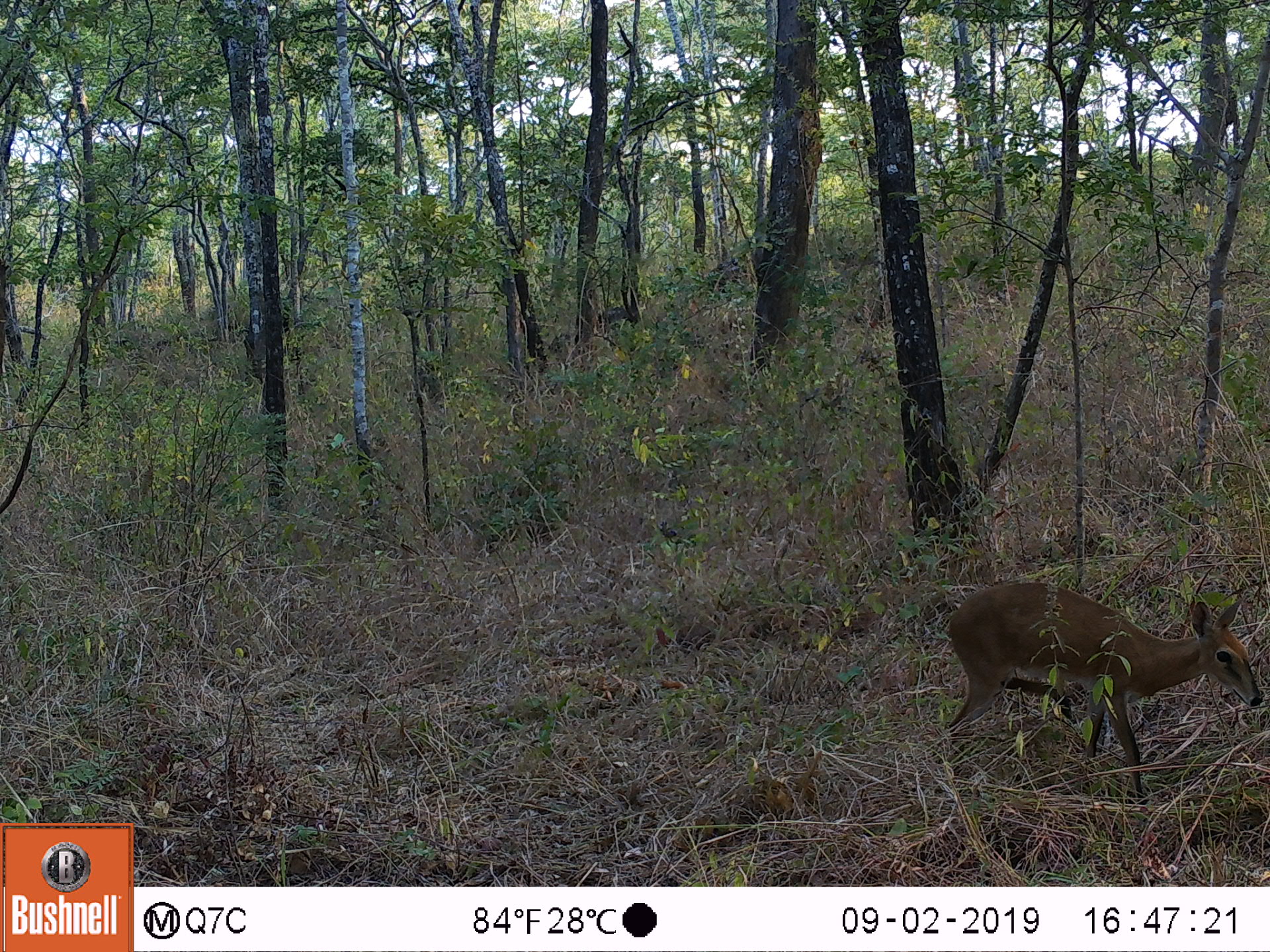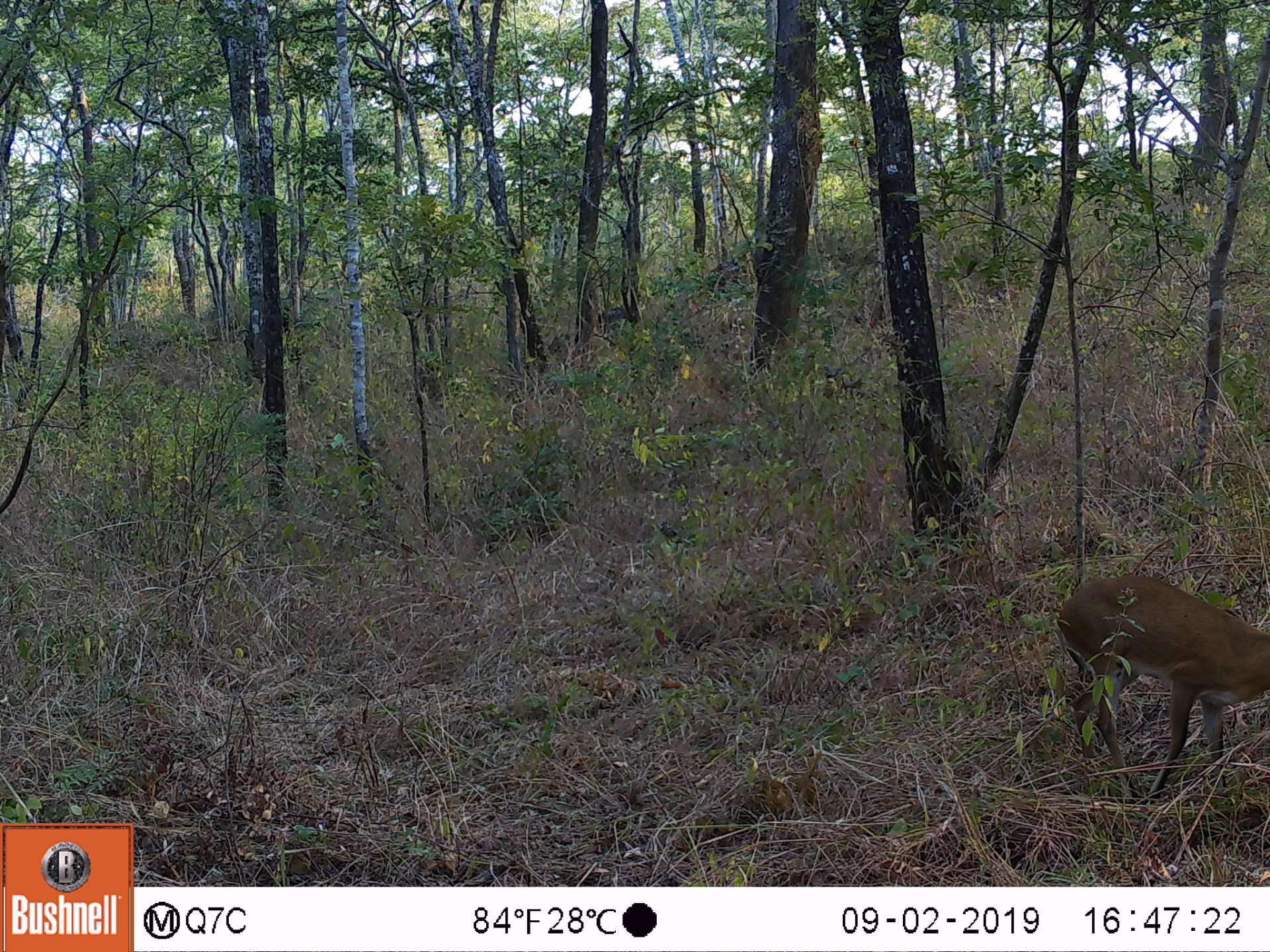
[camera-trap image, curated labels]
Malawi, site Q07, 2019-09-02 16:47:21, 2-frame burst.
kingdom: Animalia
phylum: Chordata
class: Mammalia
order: Artiodactyla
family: Bovidae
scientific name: Antilopinae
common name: small antelope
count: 1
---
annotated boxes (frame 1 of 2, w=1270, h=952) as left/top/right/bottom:
small antelope: 932/581/1266/813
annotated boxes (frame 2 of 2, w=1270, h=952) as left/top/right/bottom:
small antelope: 1048/567/1269/813